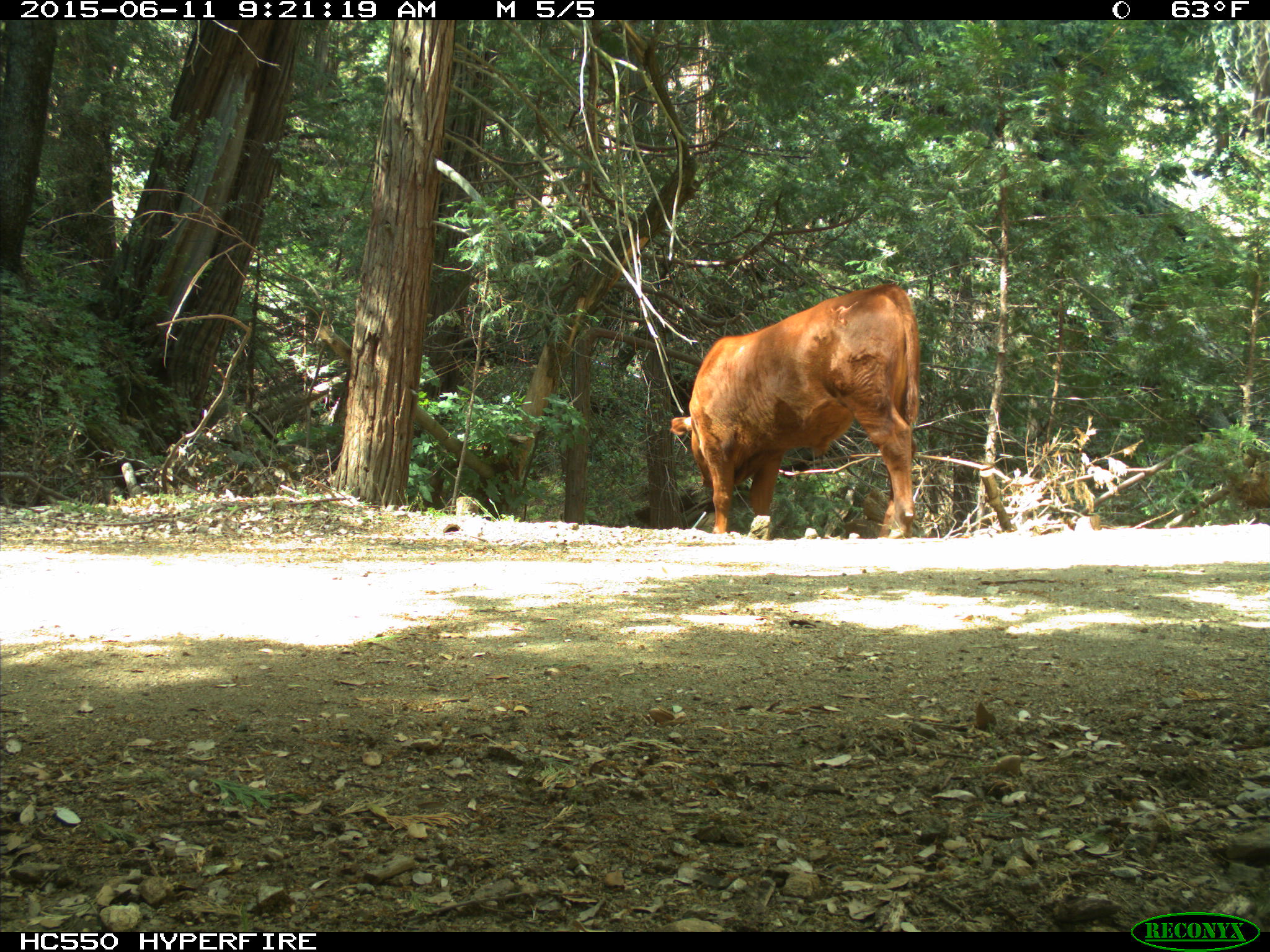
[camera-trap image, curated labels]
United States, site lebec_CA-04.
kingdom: Animalia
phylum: Chordata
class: Mammalia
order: Artiodactyla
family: Bovidae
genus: Bos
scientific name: Bos taurus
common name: domestic cow